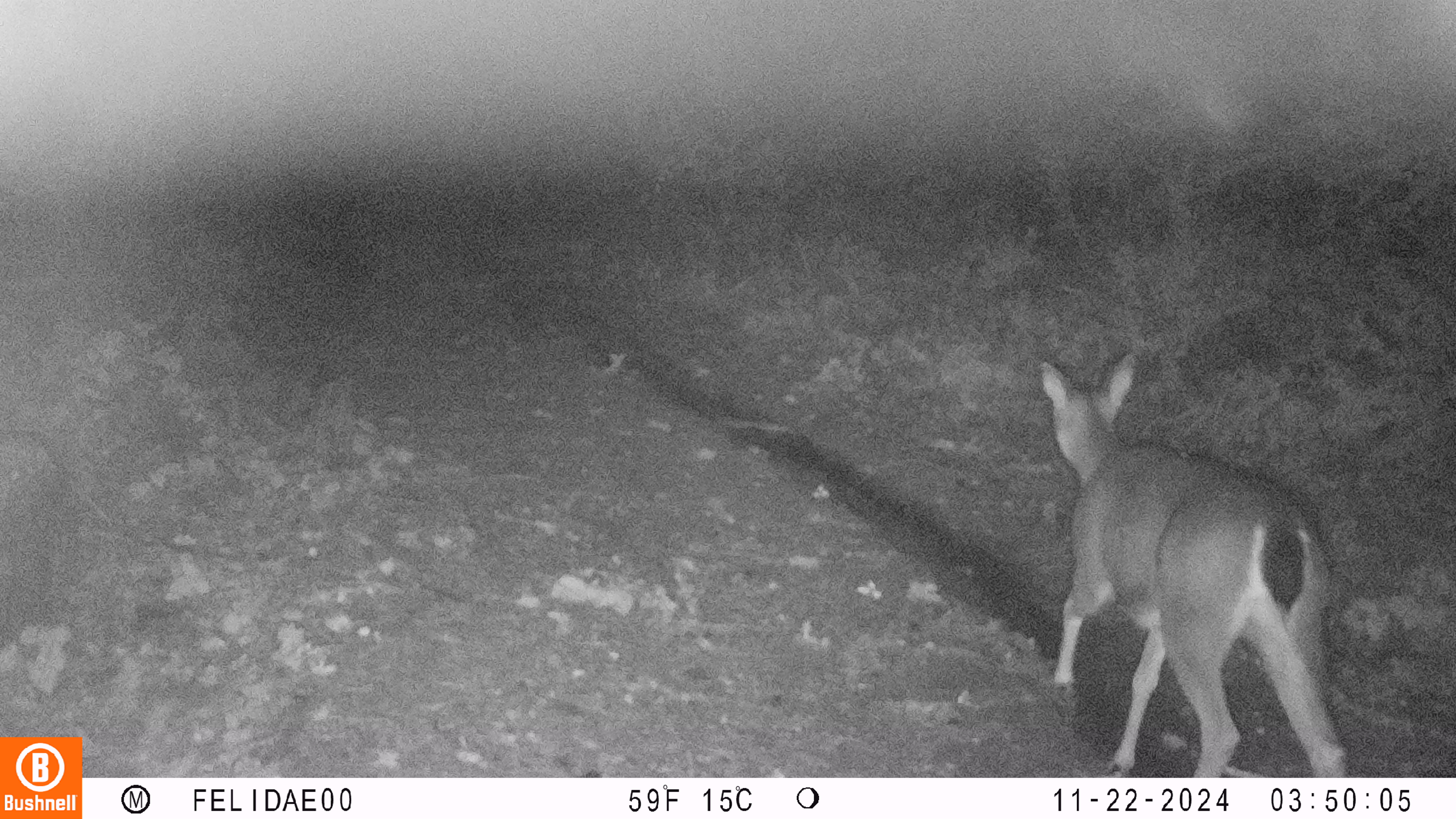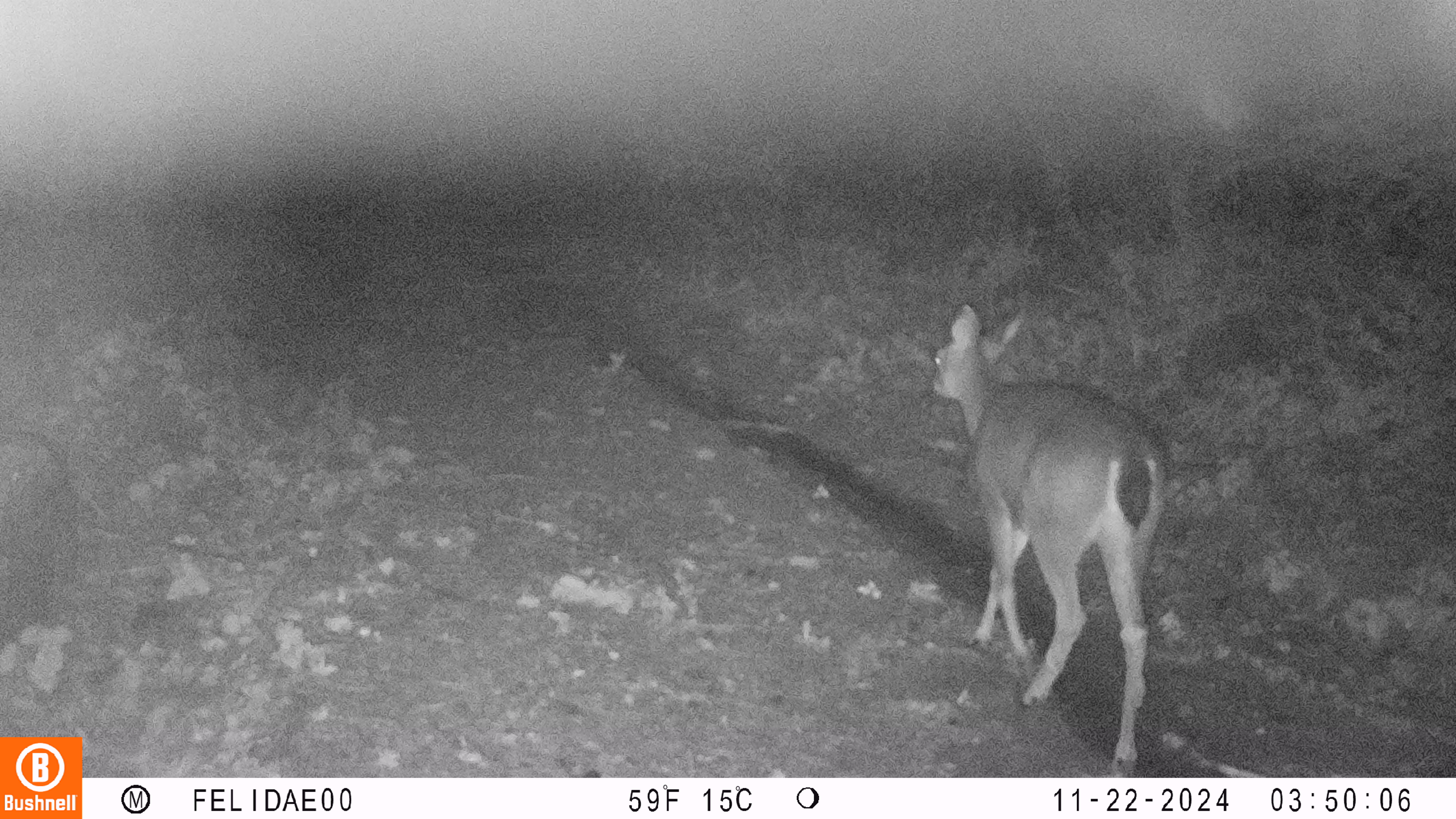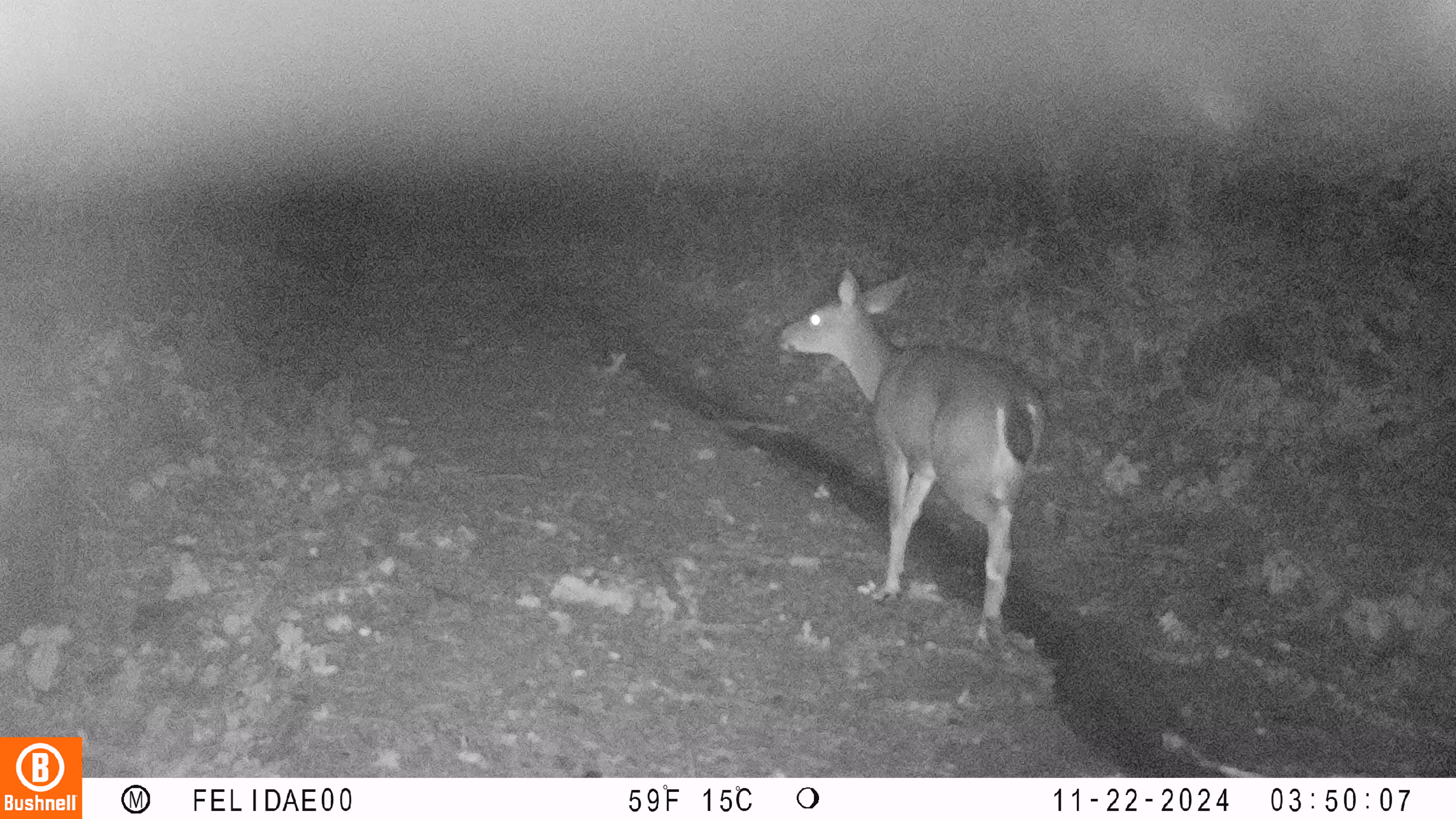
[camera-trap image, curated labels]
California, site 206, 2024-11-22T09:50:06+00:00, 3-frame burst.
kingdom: Animalia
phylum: Chordata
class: Mammalia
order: Artiodactyla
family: Cervidae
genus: Odocoileus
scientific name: Odocoileus hemionus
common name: mule deer